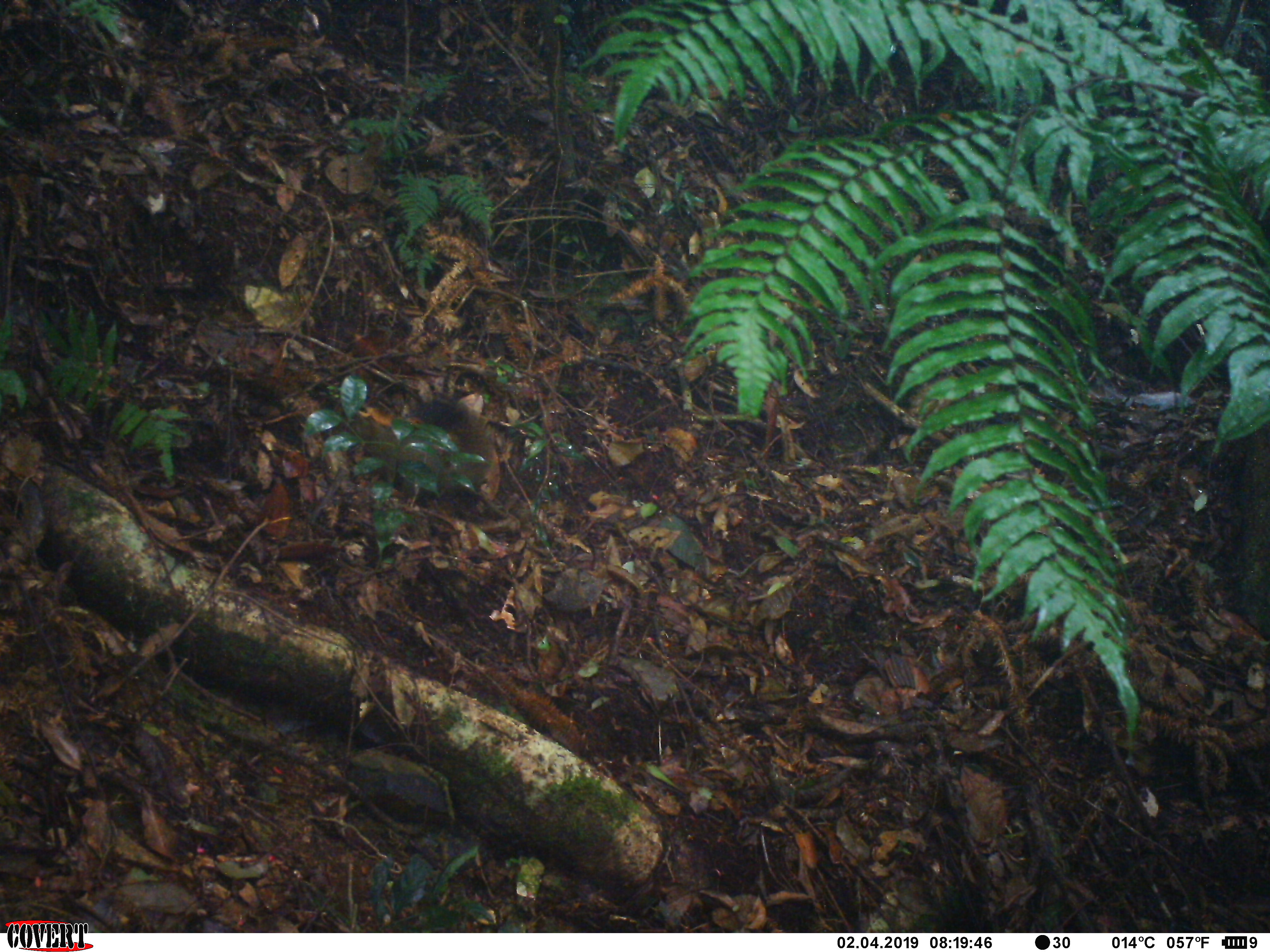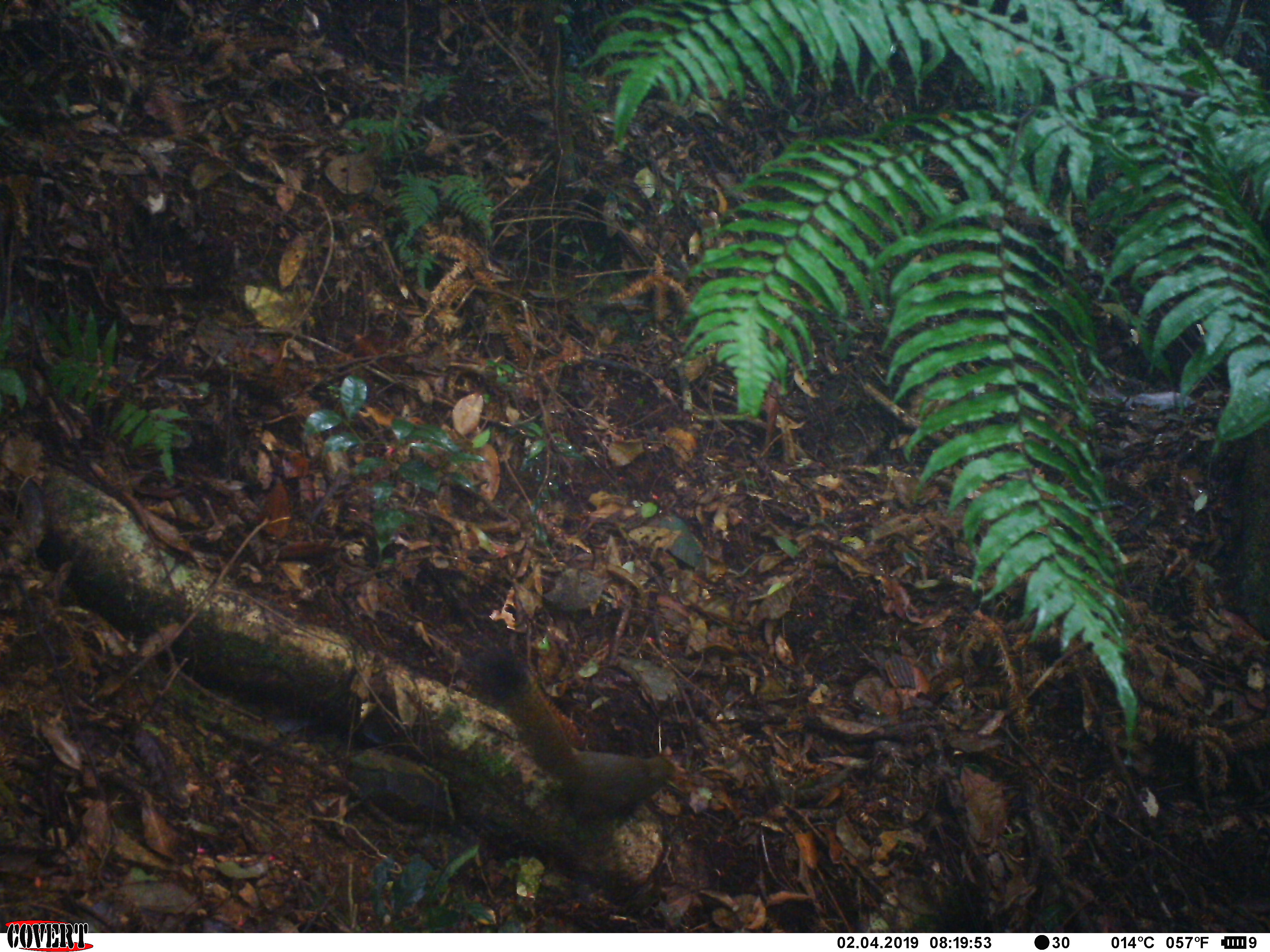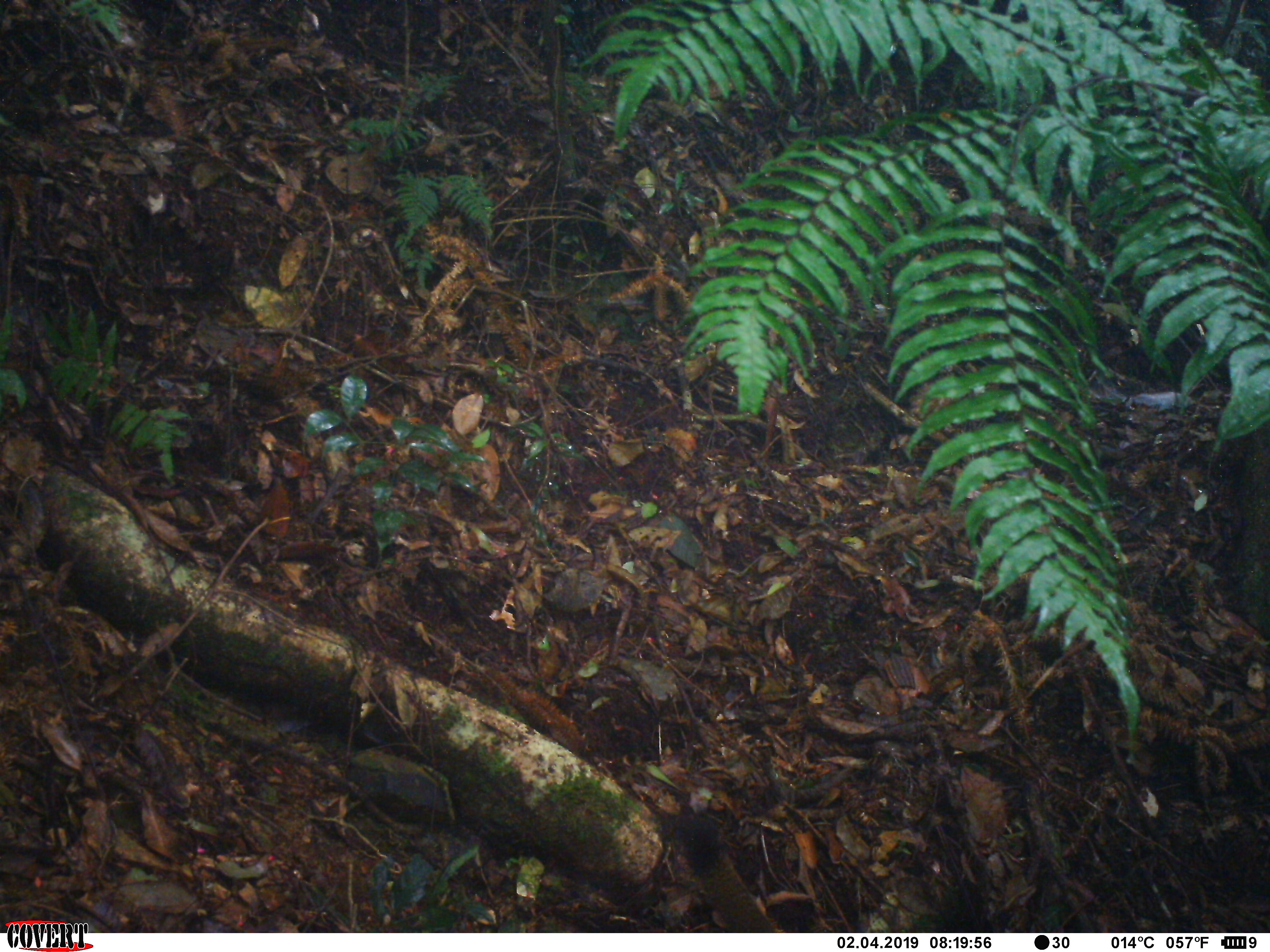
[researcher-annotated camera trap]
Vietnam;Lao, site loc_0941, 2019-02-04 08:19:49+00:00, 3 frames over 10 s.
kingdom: Animalia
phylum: Chordata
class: Mammalia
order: Rodentia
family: Sciuridae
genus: Sciurus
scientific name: Sciurus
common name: squirrel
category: unidentified squirrel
Unidentified squirrel (squirrel) (Sciurus). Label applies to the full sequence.